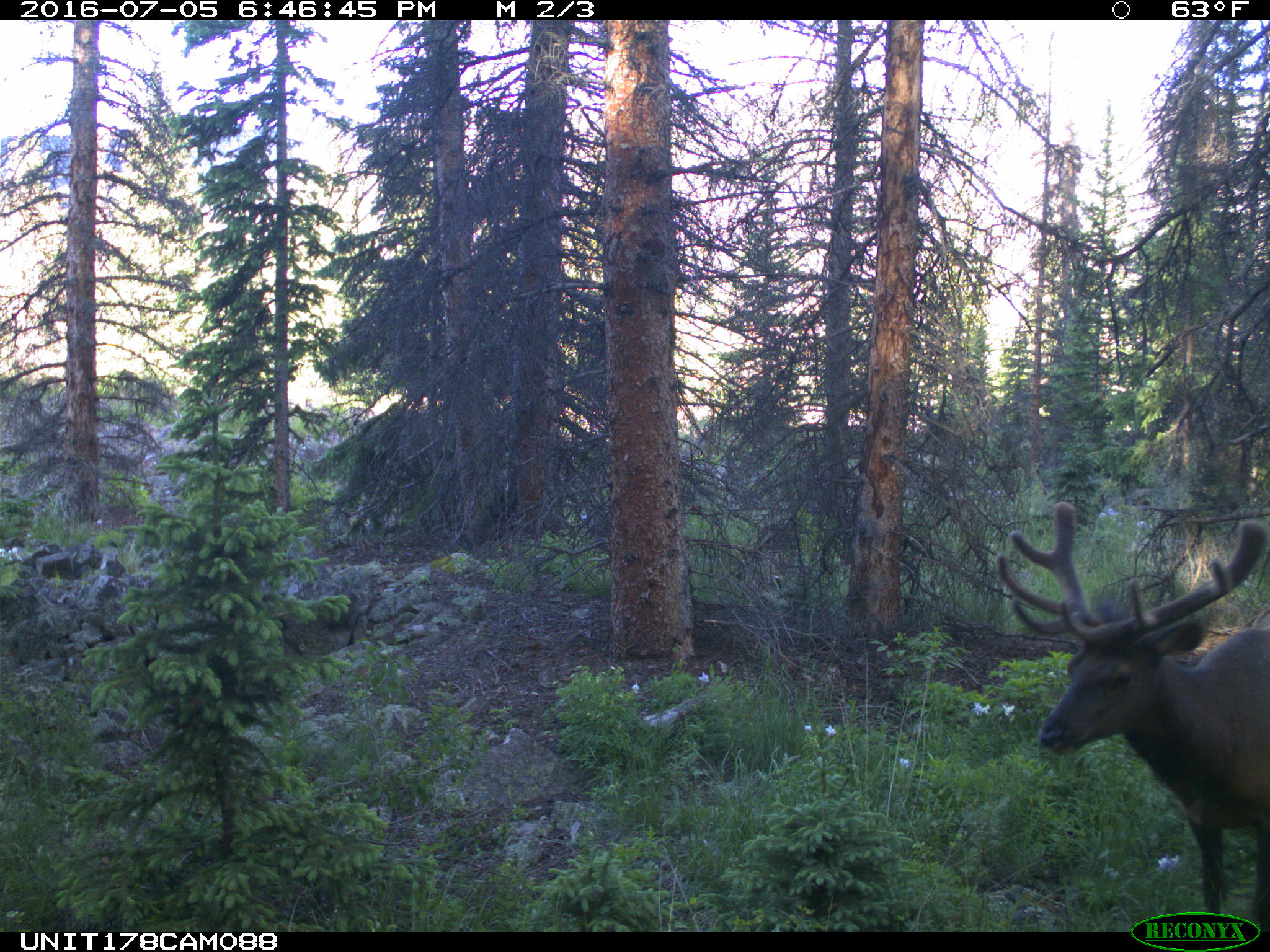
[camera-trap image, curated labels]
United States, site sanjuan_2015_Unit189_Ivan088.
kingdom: Animalia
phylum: Chordata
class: Mammalia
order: Artiodactyla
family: Cervidae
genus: Cervus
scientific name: Cervus elaphus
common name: red deer